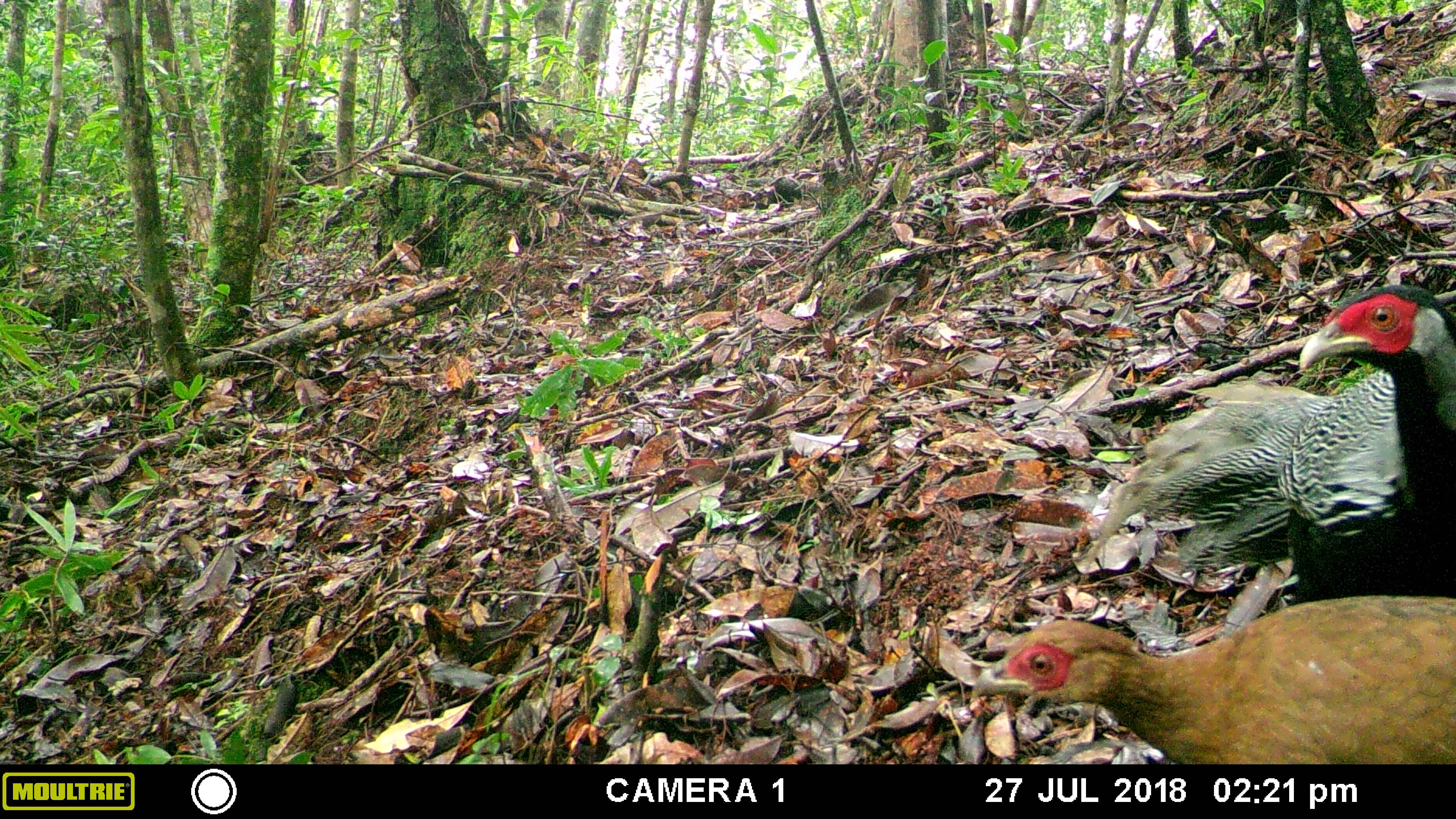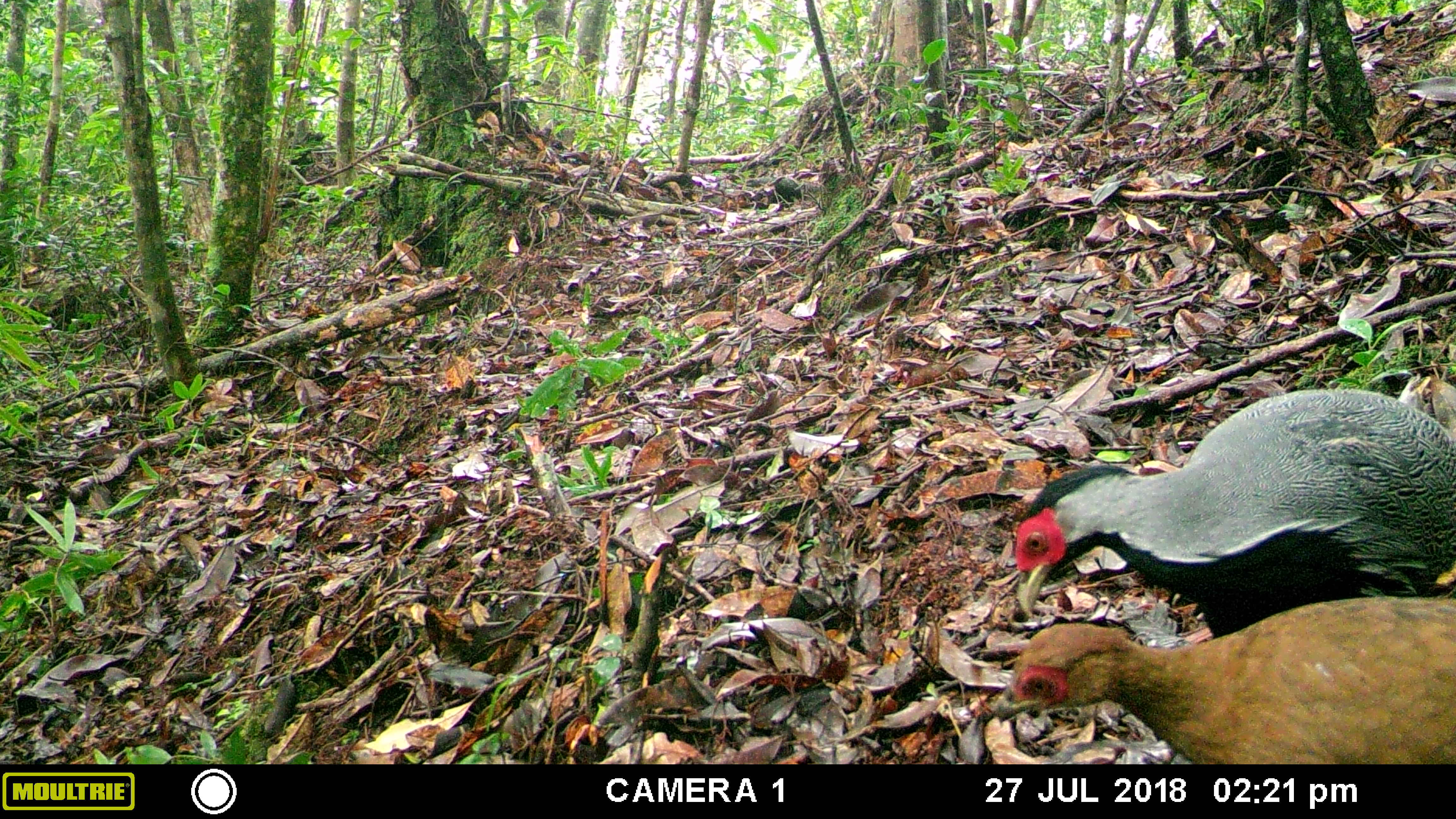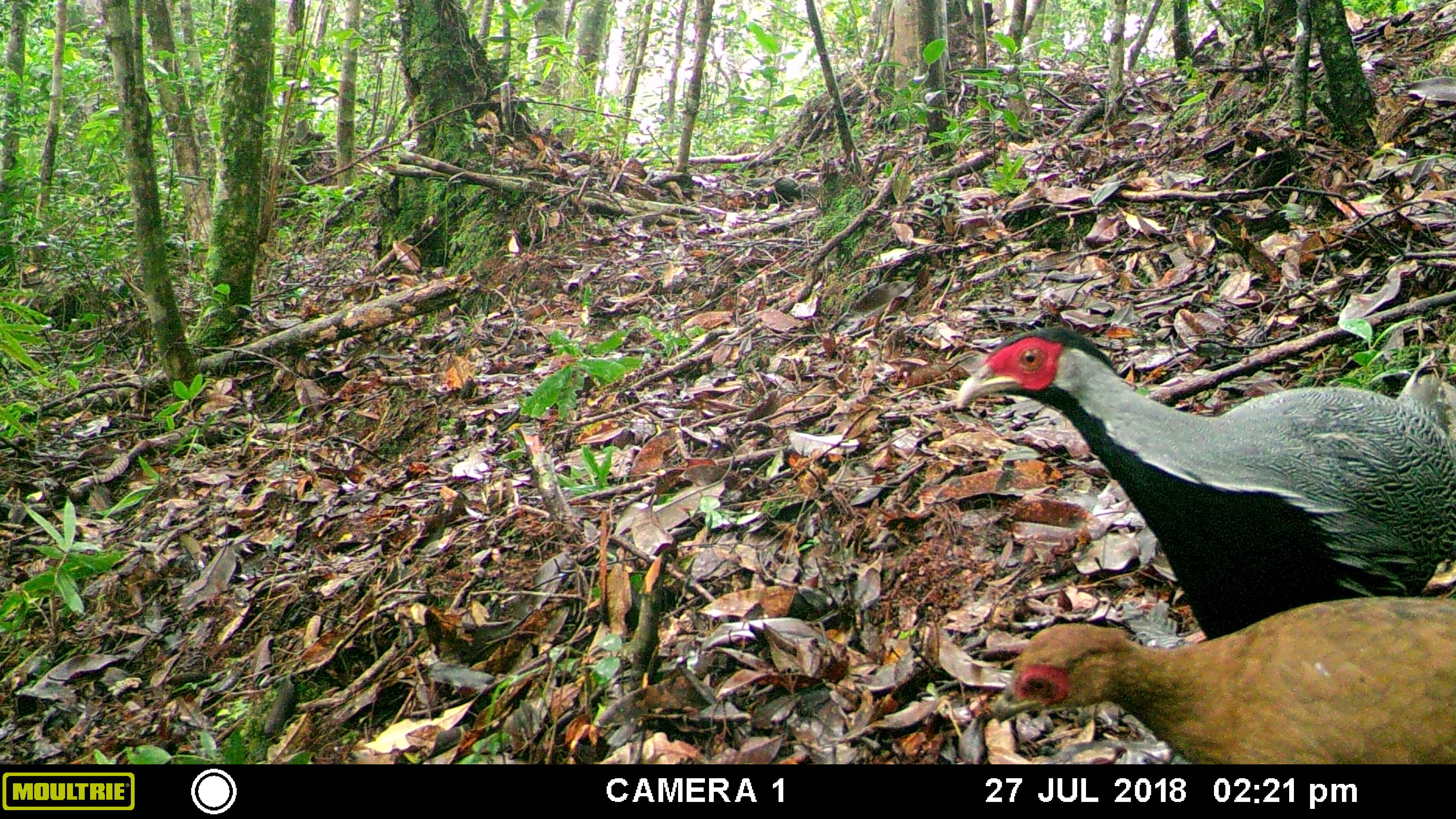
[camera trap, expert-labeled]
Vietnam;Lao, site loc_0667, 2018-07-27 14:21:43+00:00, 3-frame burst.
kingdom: Animalia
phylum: Chordata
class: Aves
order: Galliformes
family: Phasianidae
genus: Lophura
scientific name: Lophura nycthemera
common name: silver pheasant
Silver pheasant (Lophura nycthemera). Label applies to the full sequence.